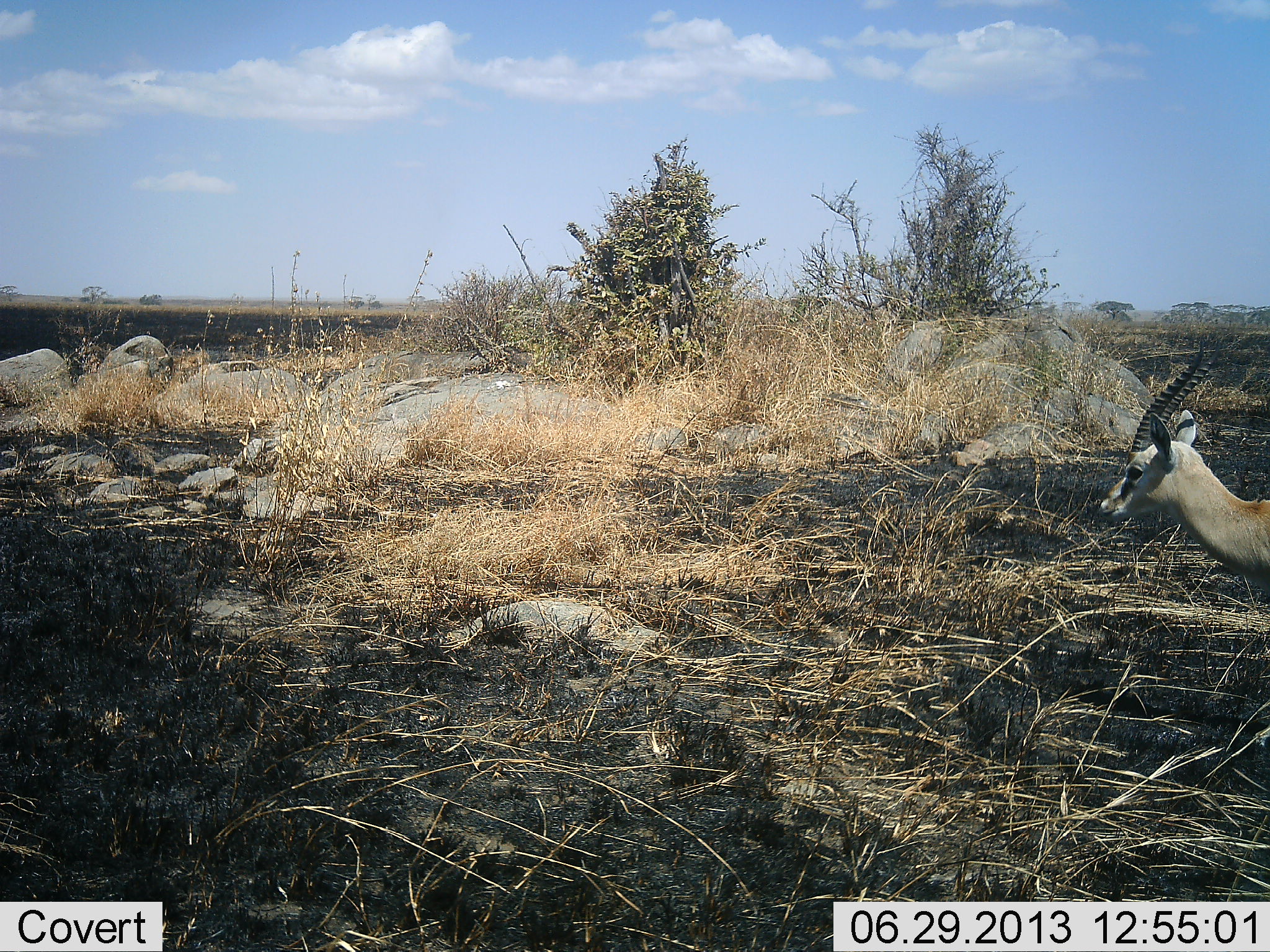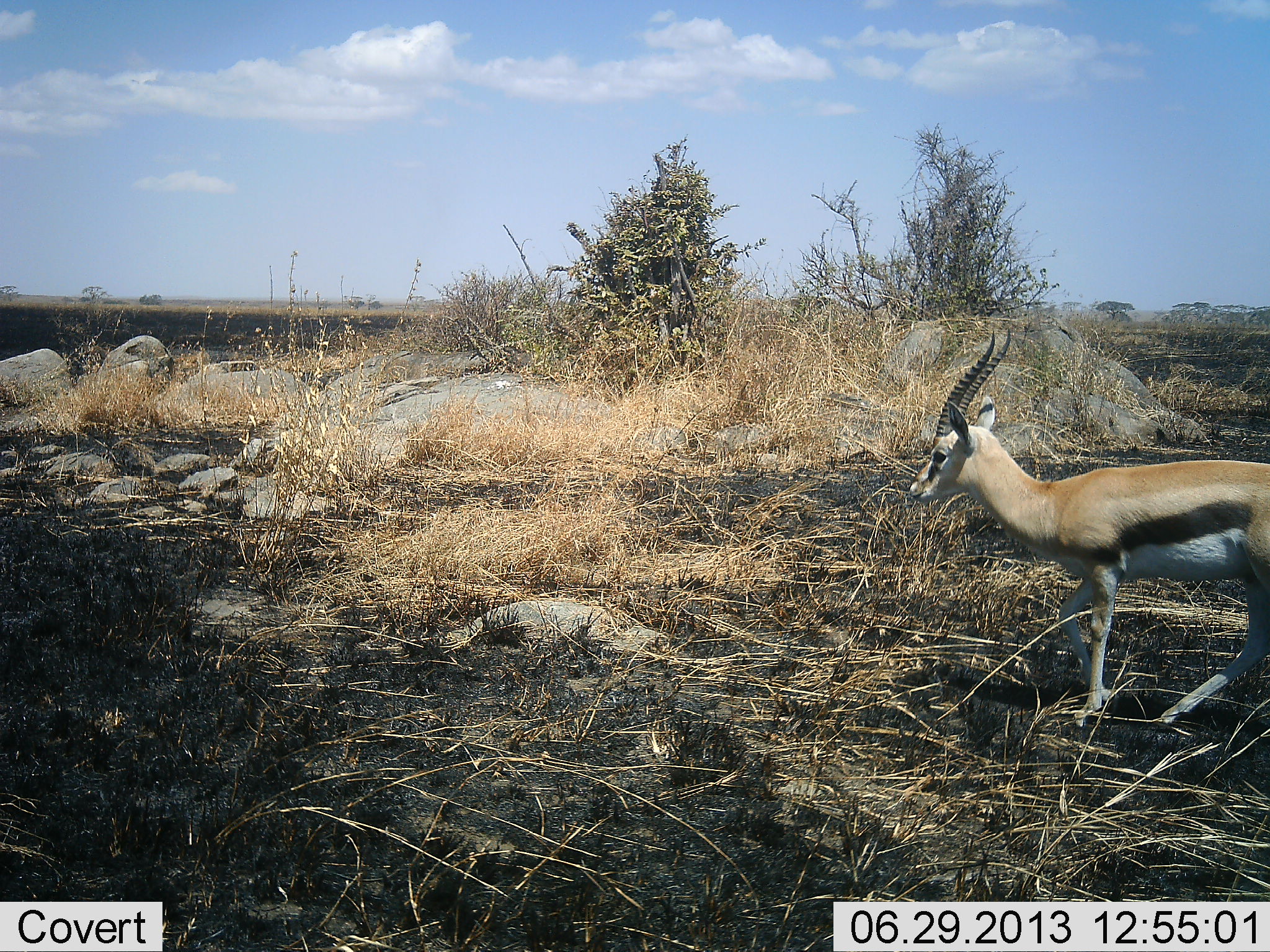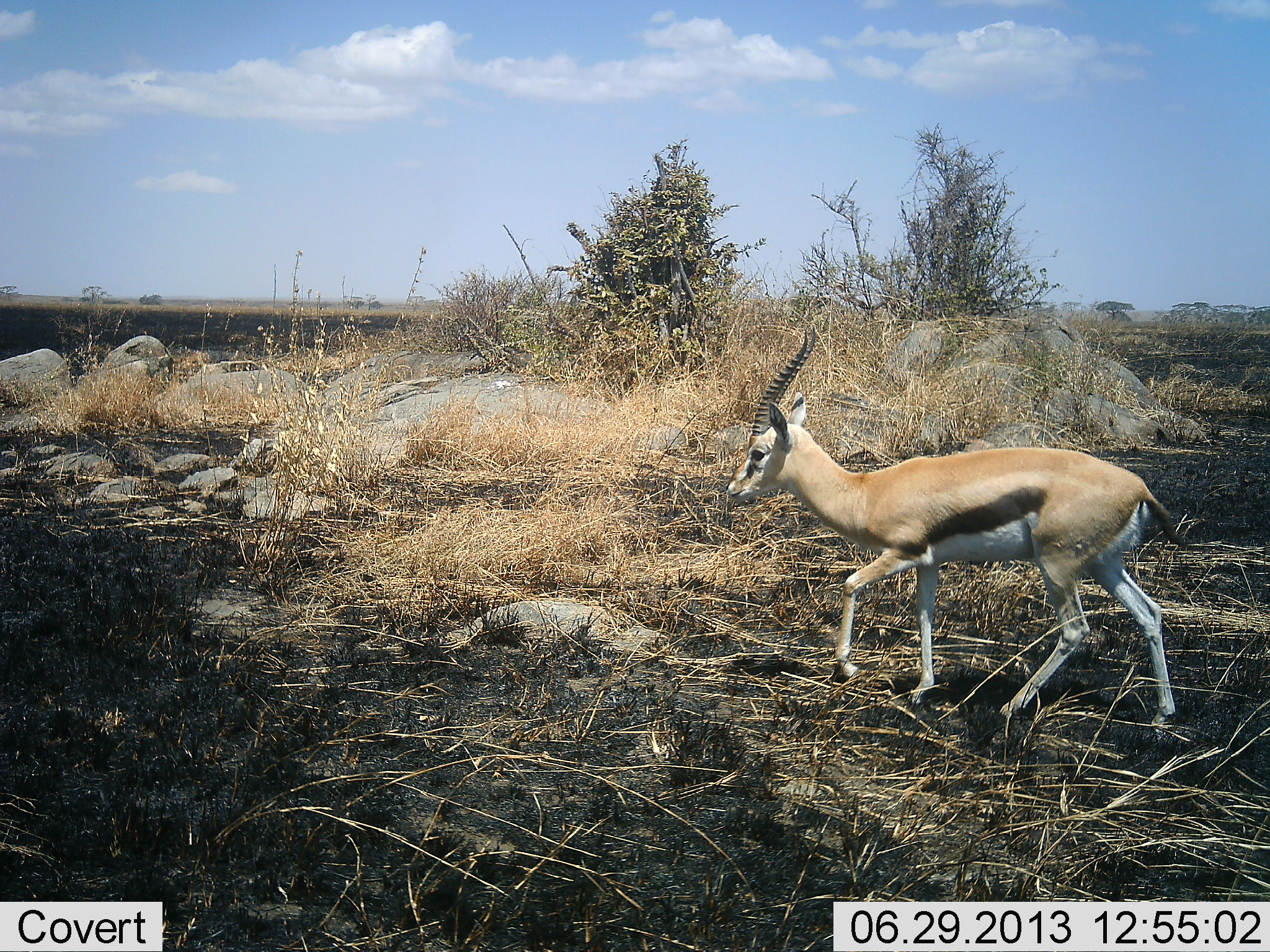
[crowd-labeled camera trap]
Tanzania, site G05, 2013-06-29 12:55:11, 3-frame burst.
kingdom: Animalia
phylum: Chordata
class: Mammalia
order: Artiodactyla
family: Bovidae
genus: Eudorcas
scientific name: Eudorcas thomsonii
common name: thomson's gazelle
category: gazellethomsons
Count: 1.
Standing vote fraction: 18%.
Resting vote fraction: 0%.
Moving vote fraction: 82%.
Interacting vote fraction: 0%.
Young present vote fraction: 0%.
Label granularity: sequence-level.